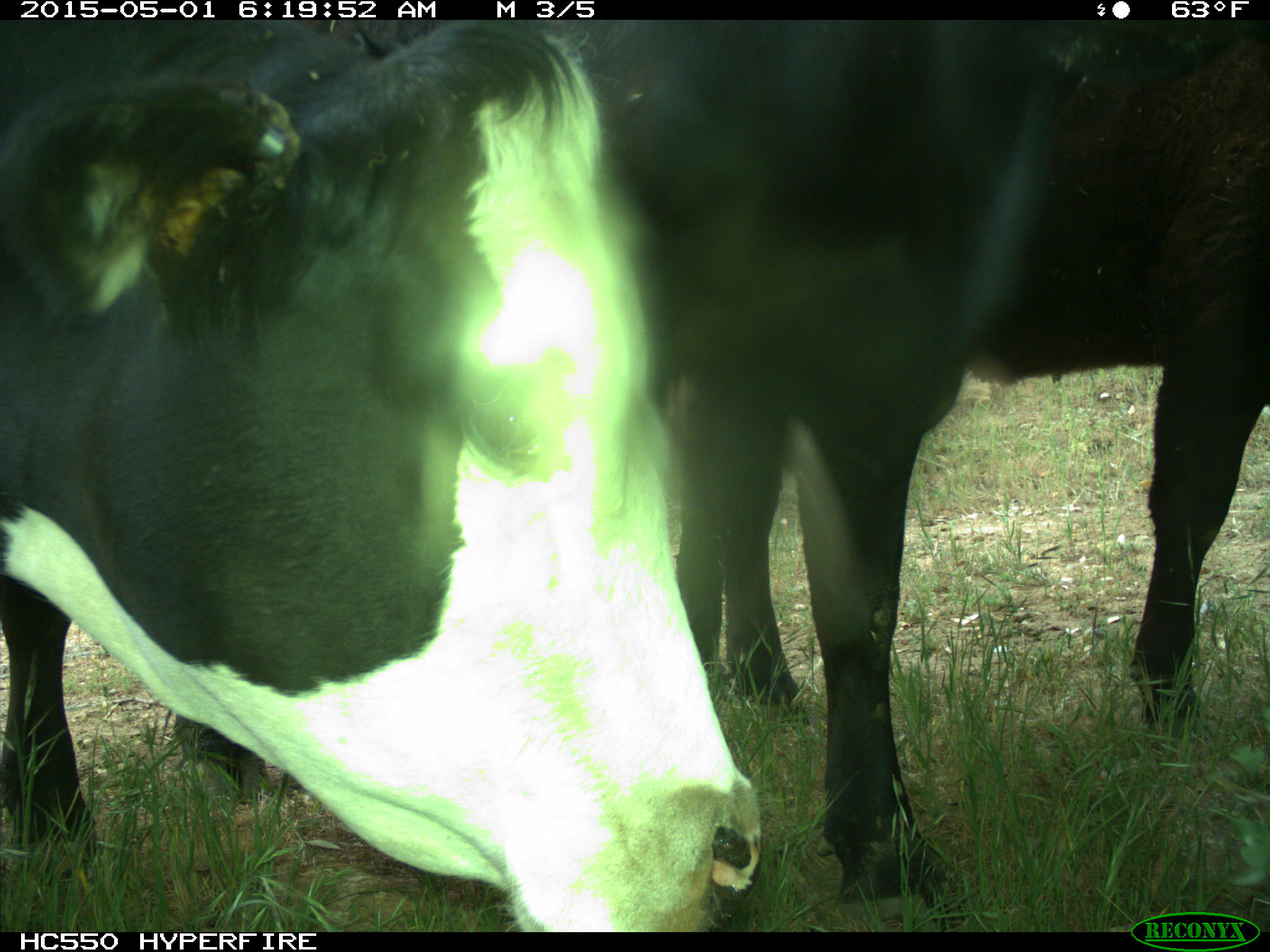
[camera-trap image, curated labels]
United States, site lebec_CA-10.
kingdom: Animalia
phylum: Chordata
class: Mammalia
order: Artiodactyla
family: Bovidae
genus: Bos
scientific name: Bos taurus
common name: domestic cow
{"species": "Bos taurus (domestic cow)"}